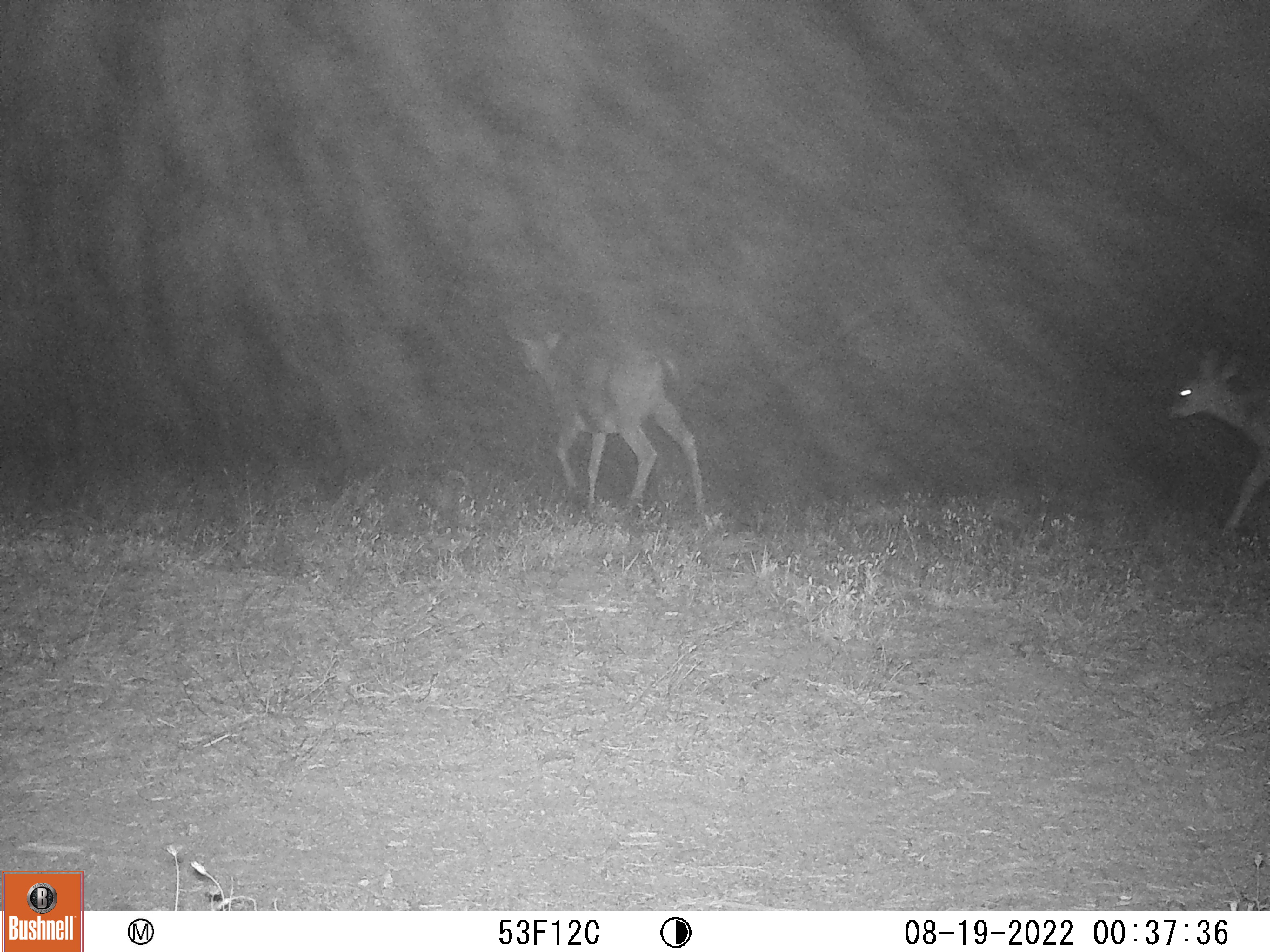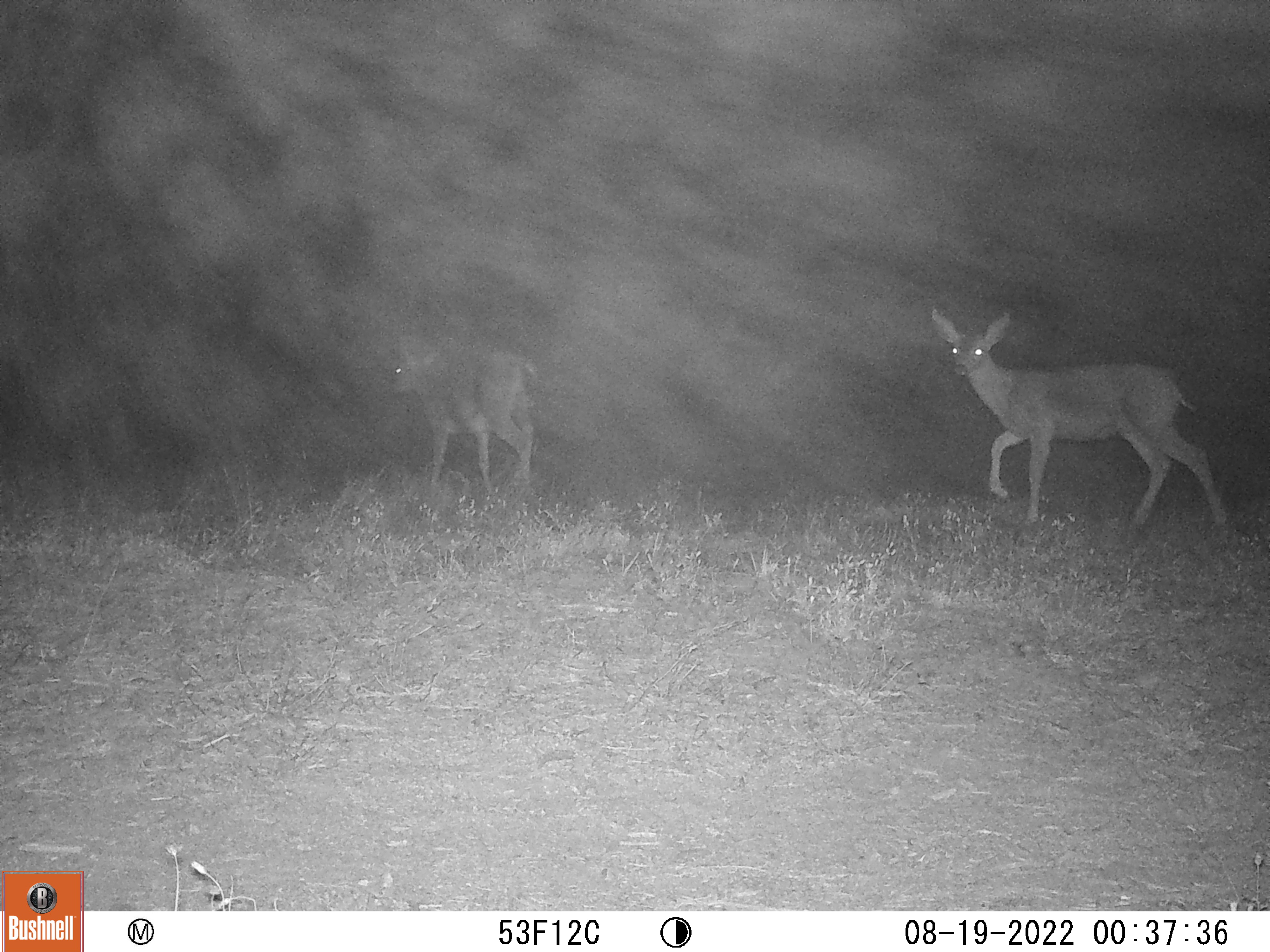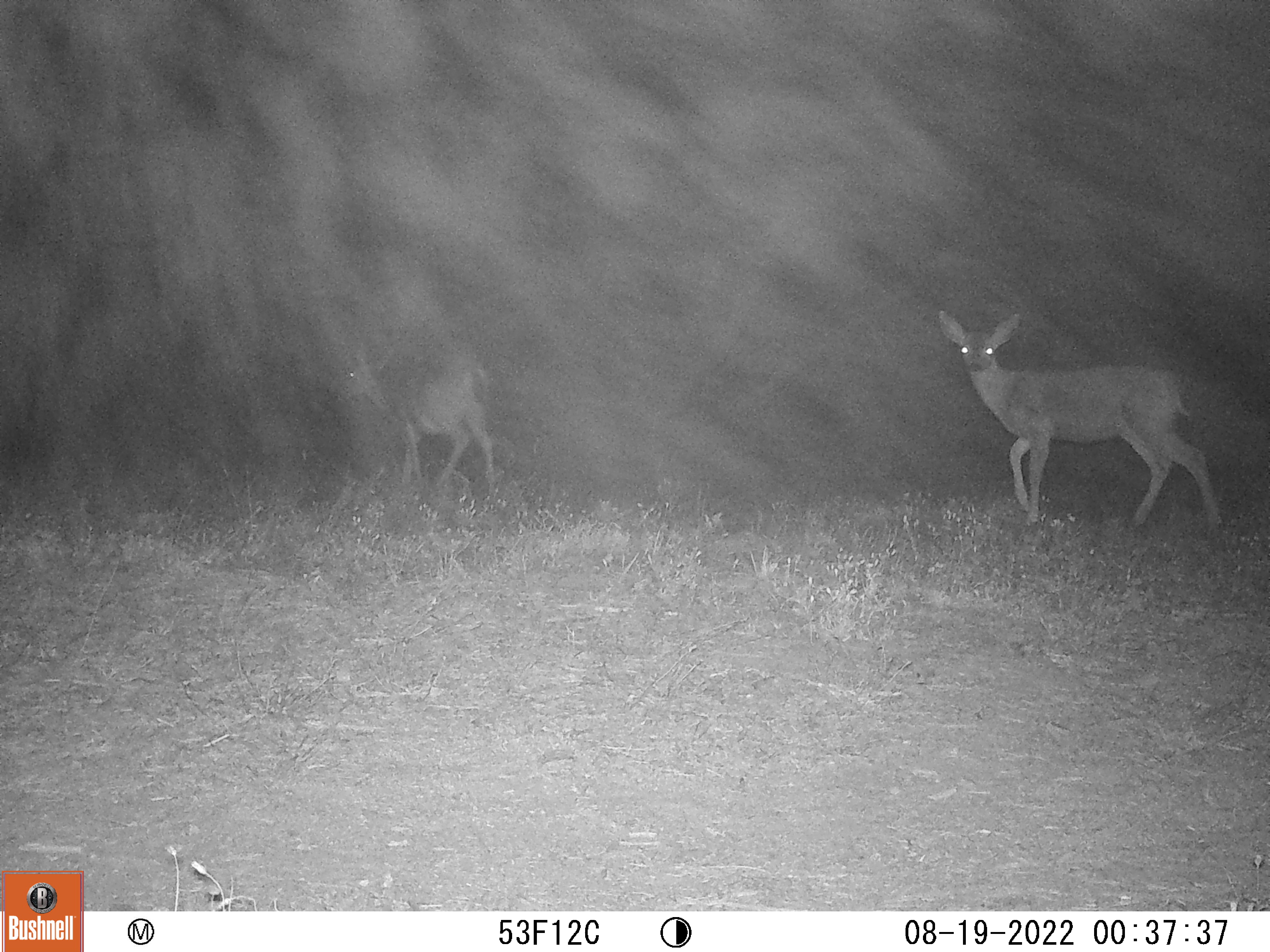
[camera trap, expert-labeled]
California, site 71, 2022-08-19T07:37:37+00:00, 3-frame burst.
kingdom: Animalia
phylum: Chordata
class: Mammalia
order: Artiodactyla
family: Cervidae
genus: Odocoileus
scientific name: Odocoileus hemionus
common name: mule deer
Mule deer (Odocoileus hemionus).